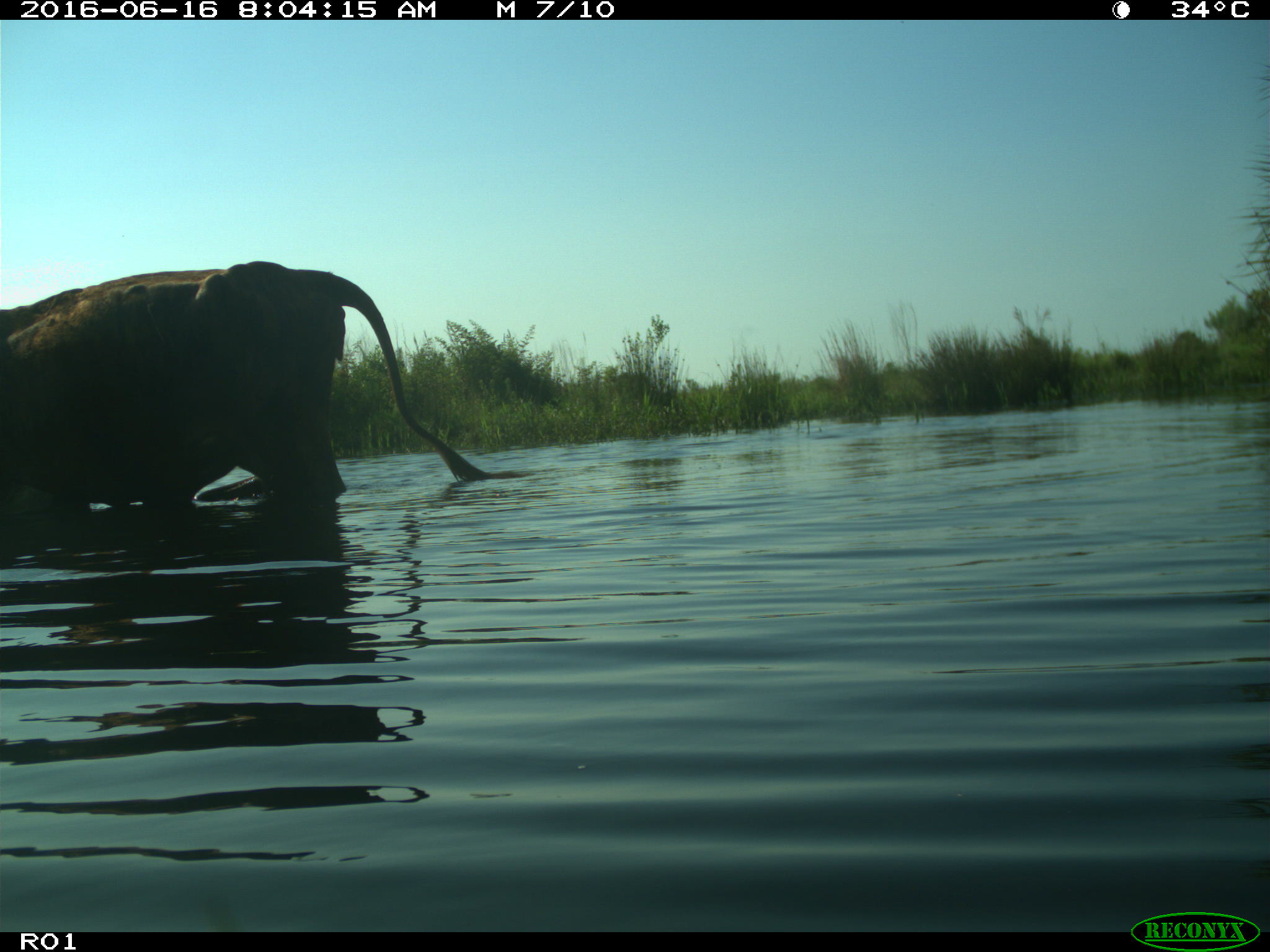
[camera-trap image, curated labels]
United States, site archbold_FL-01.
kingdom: Animalia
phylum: Chordata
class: Mammalia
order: Artiodactyla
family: Bovidae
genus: Bos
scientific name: Bos taurus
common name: domestic cow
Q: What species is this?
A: Bos taurus (domestic cow).